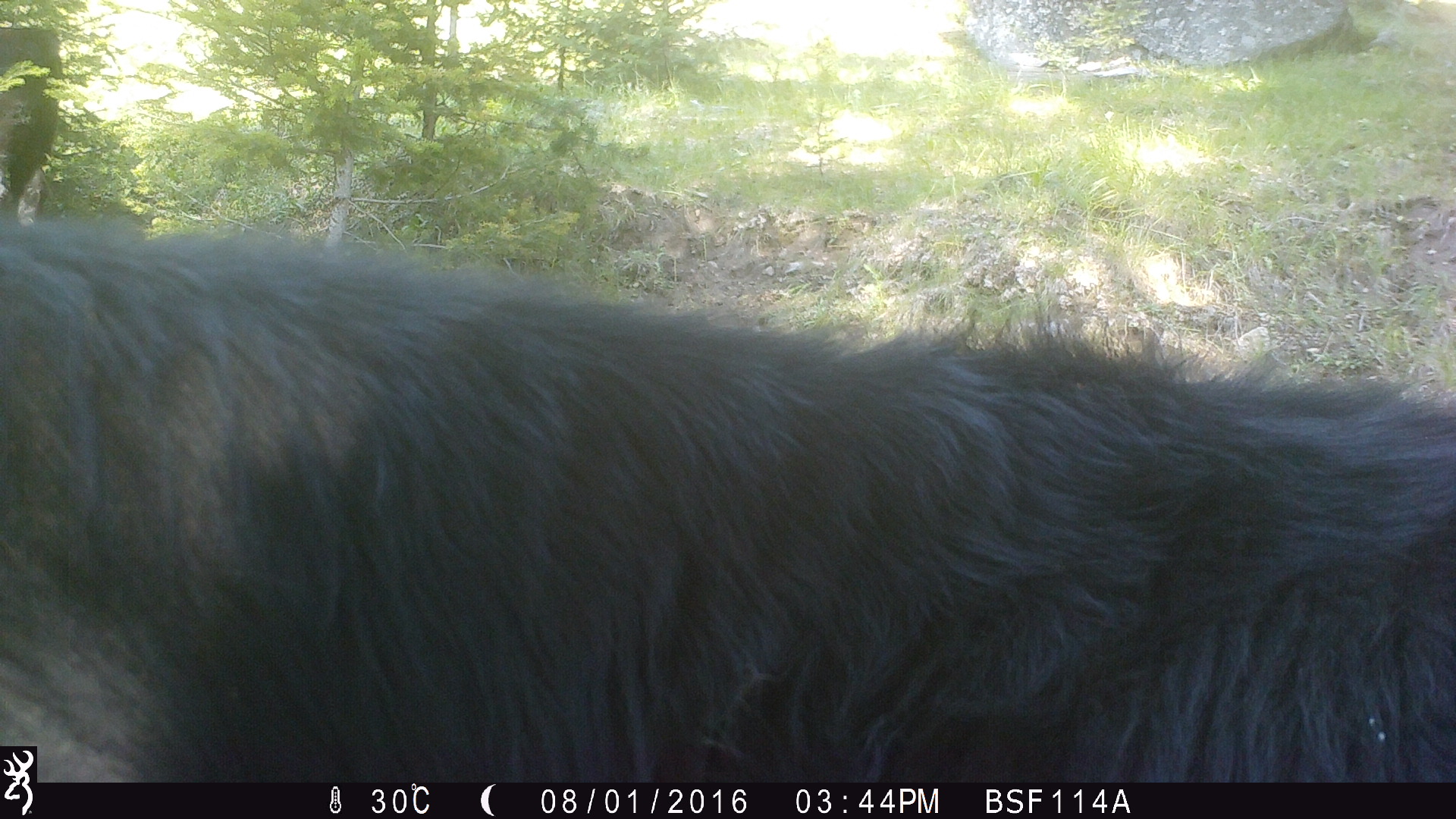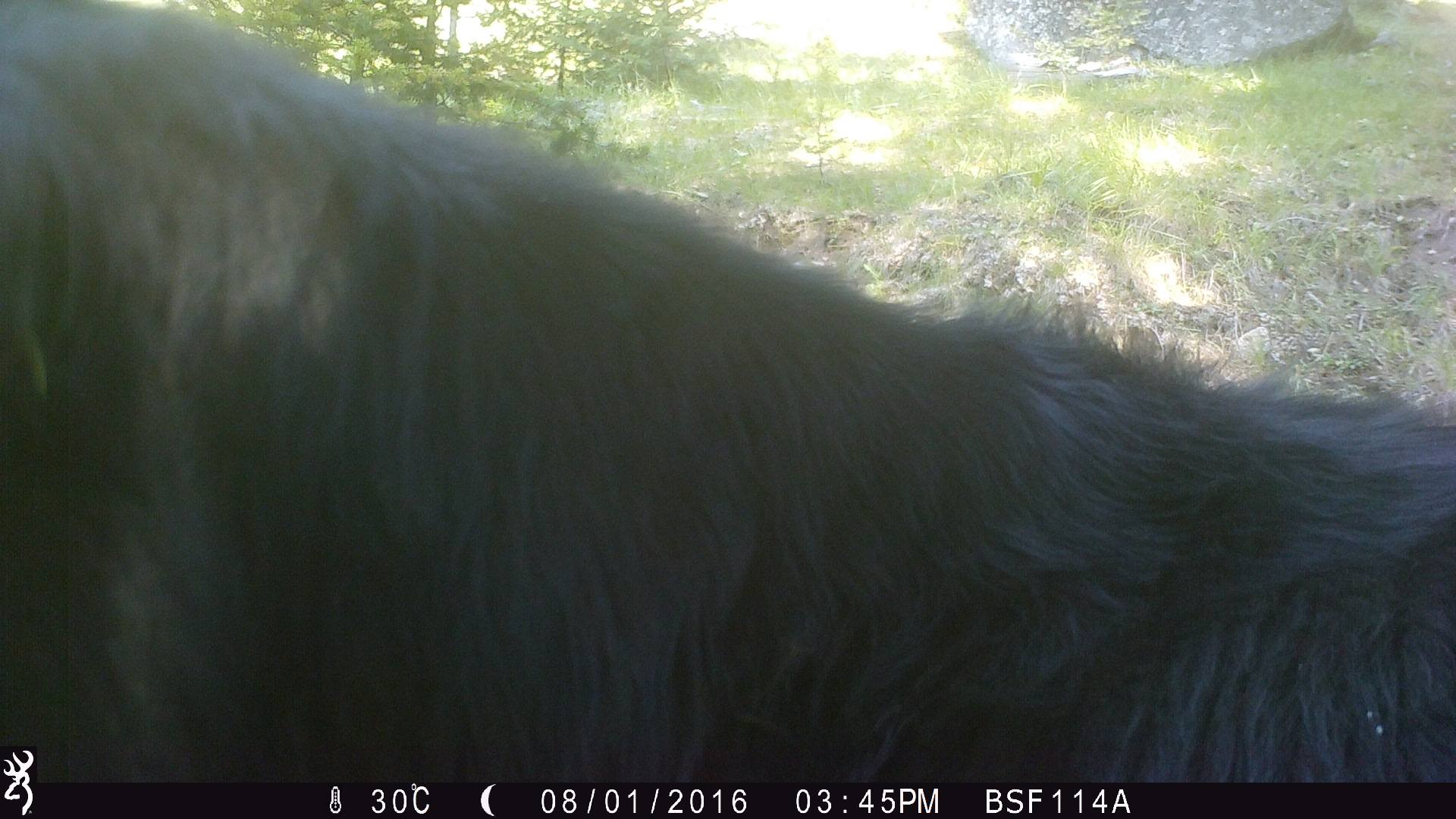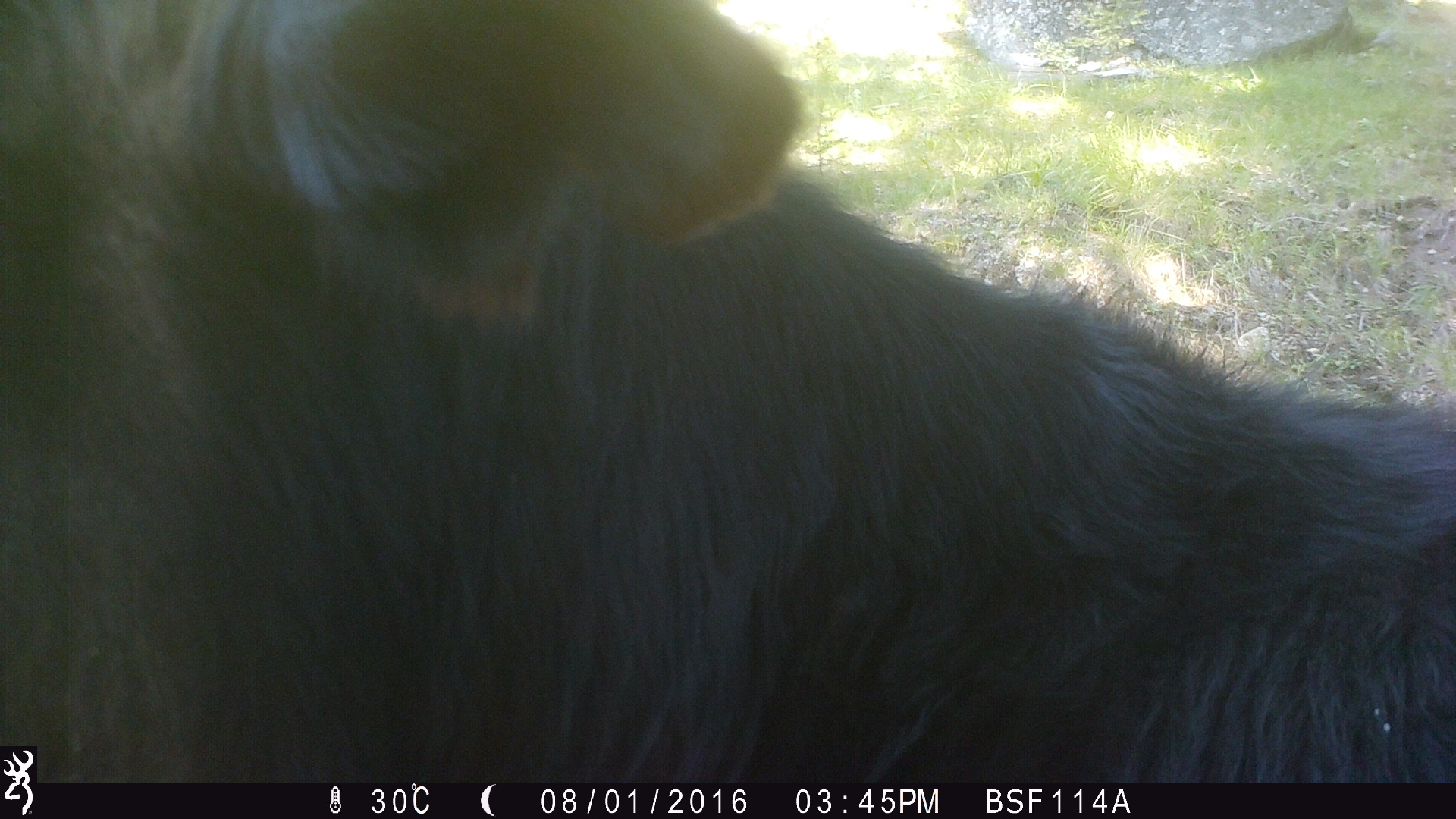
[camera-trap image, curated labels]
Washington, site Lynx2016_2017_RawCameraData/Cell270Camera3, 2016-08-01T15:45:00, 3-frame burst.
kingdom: Animalia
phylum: Chordata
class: Mammalia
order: Artiodactyla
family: Bovidae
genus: Bos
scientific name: Bos taurus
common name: domestic cattle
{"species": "domestic cattle (Bos taurus)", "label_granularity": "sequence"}